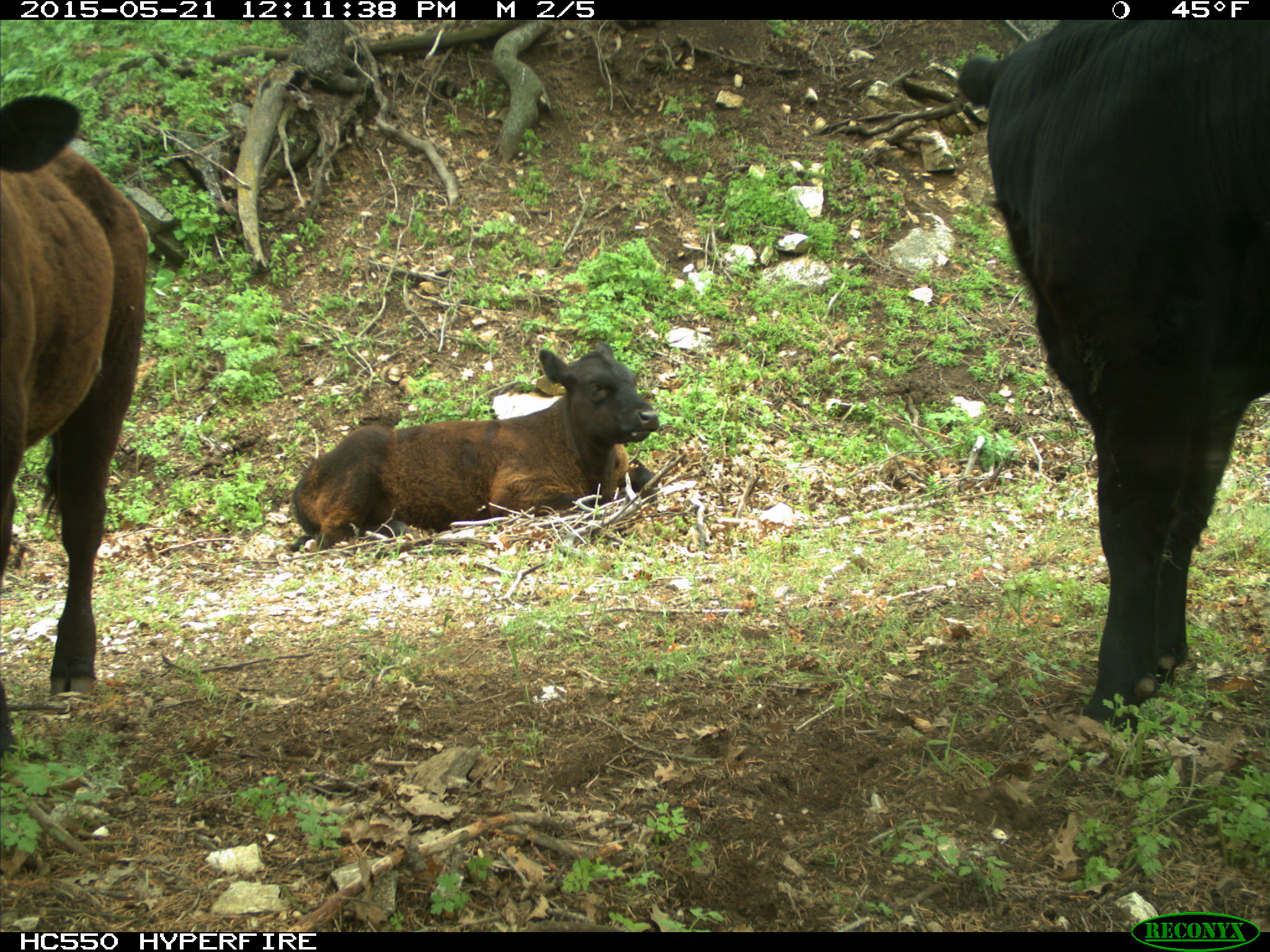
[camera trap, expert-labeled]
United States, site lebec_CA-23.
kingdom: Animalia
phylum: Chordata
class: Mammalia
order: Artiodactyla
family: Bovidae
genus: Bos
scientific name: Bos taurus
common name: domestic cow